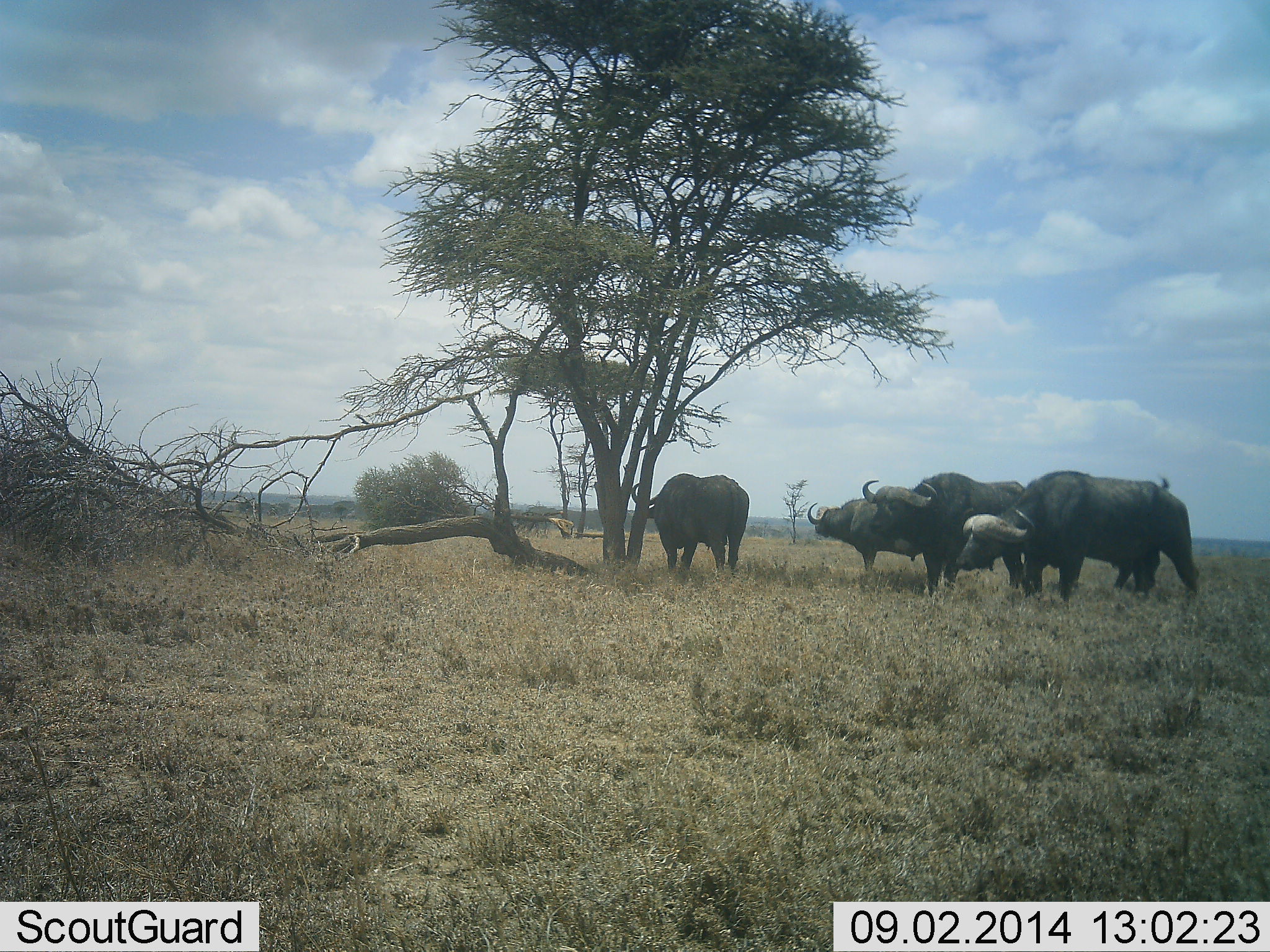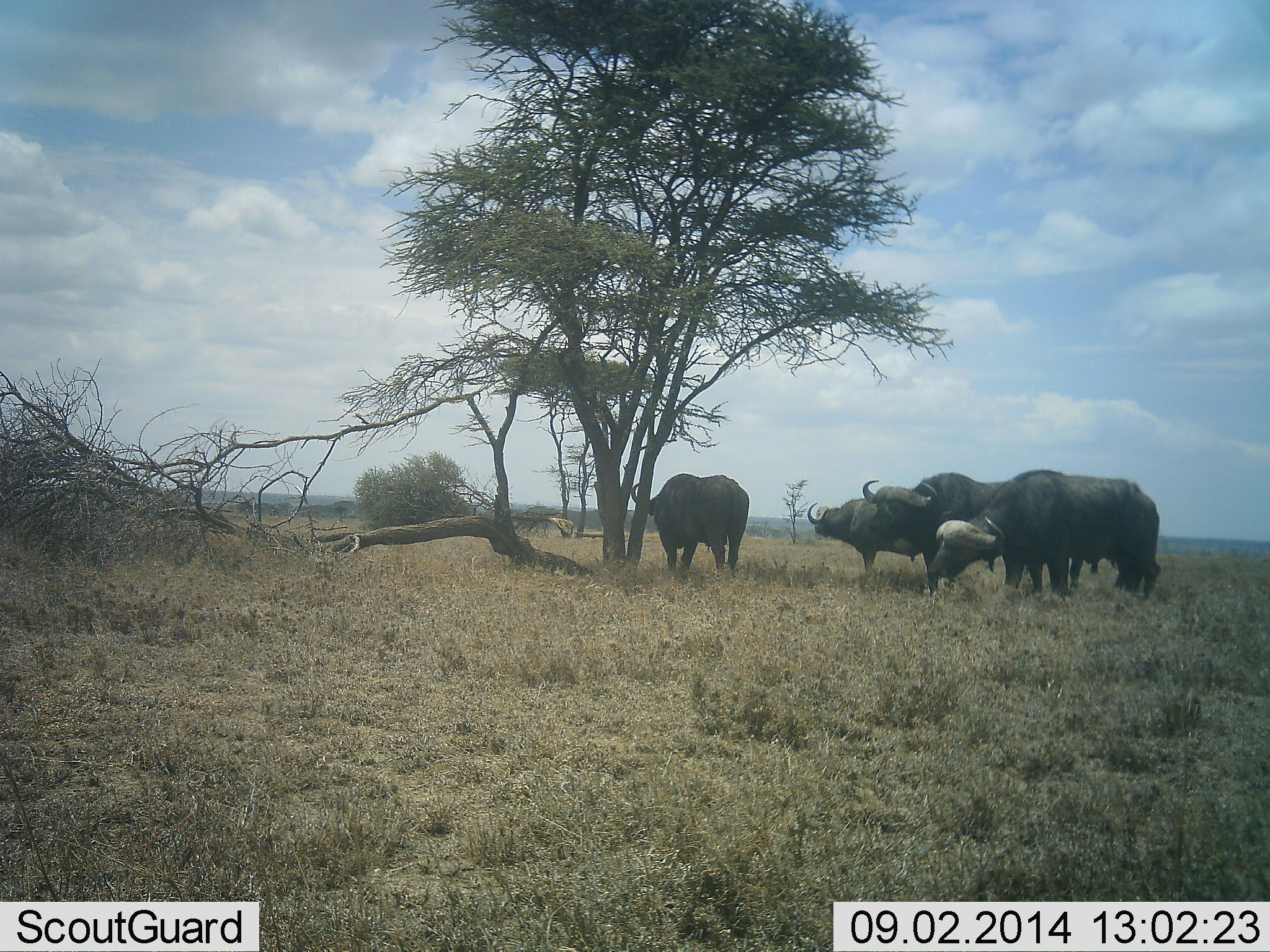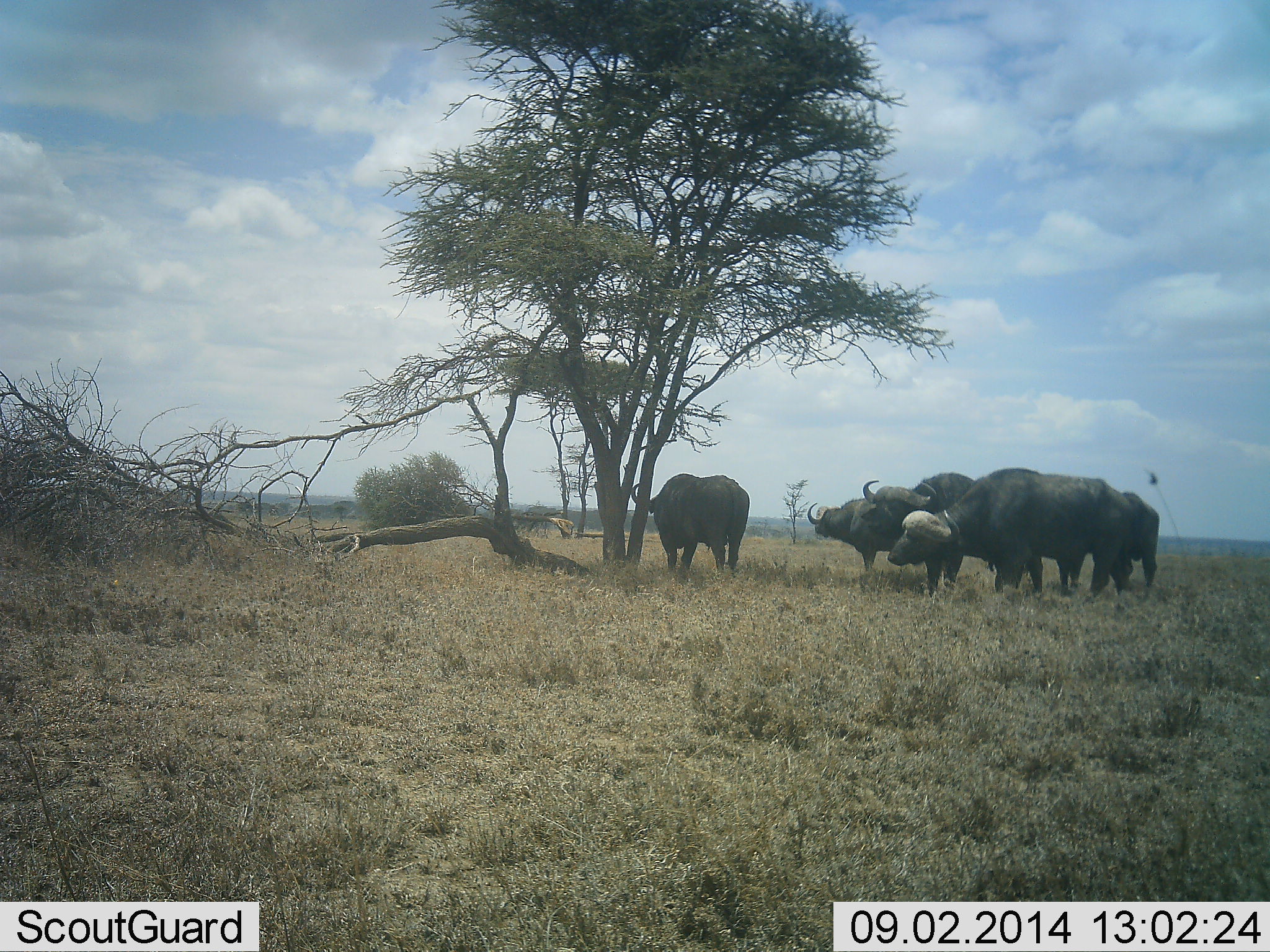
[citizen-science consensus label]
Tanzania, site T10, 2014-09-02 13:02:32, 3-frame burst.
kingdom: Animalia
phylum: Chordata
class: Mammalia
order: Artiodactyla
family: Bovidae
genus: Syncerus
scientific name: Syncerus caffer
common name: cape buffalo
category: buffalo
Buffalo (cape buffalo) (Syncerus caffer), count 5. Behavior (volunteer vote fractions): standing 80%, resting 20%, moving 20%, interacting 0%. Young present (vote fraction): 0%. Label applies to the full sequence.